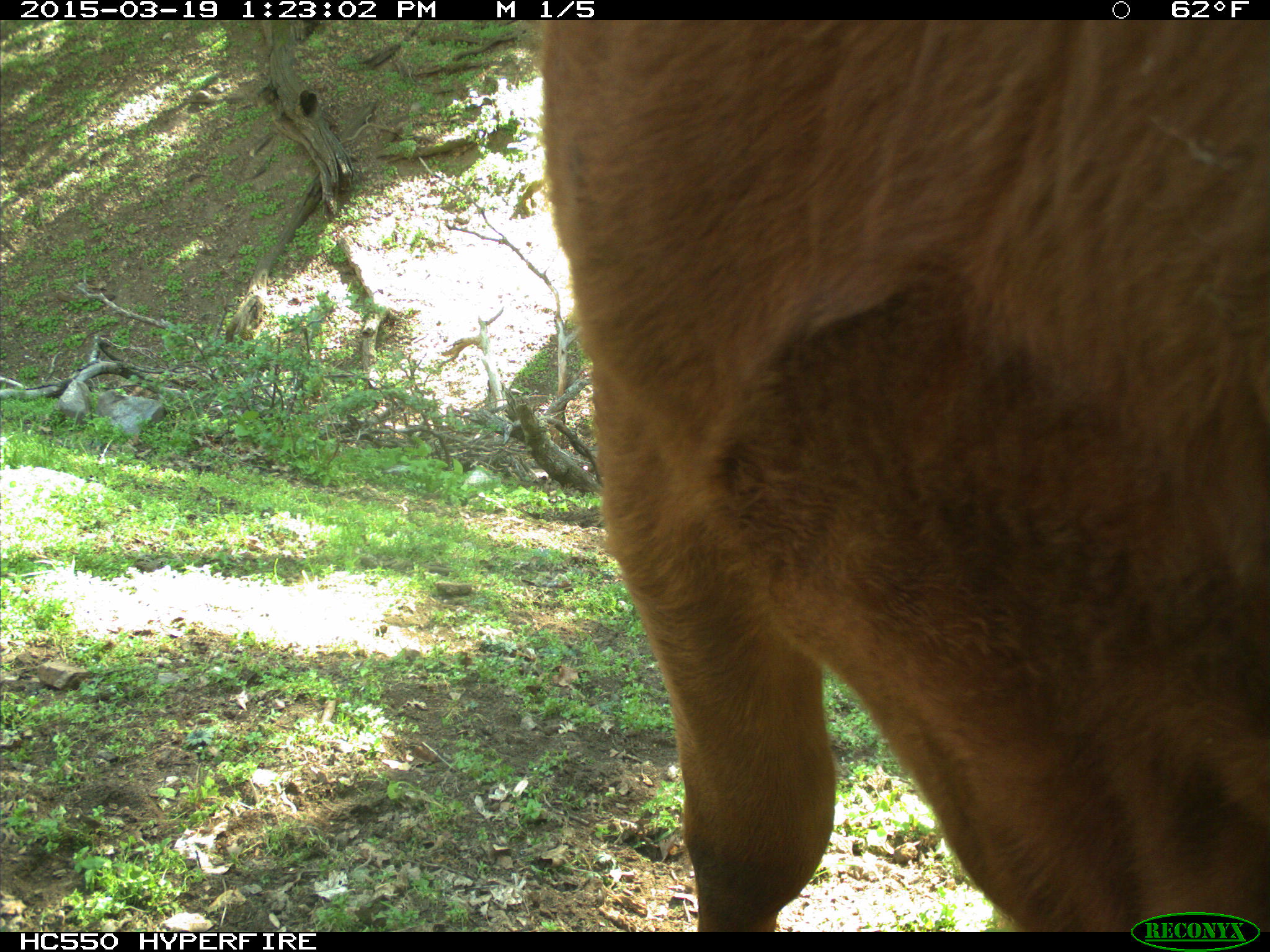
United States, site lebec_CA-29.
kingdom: Animalia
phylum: Chordata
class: Mammalia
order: Artiodactyla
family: Bovidae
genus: Bos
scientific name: Bos taurus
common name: domestic cow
Bos taurus (domestic cow).